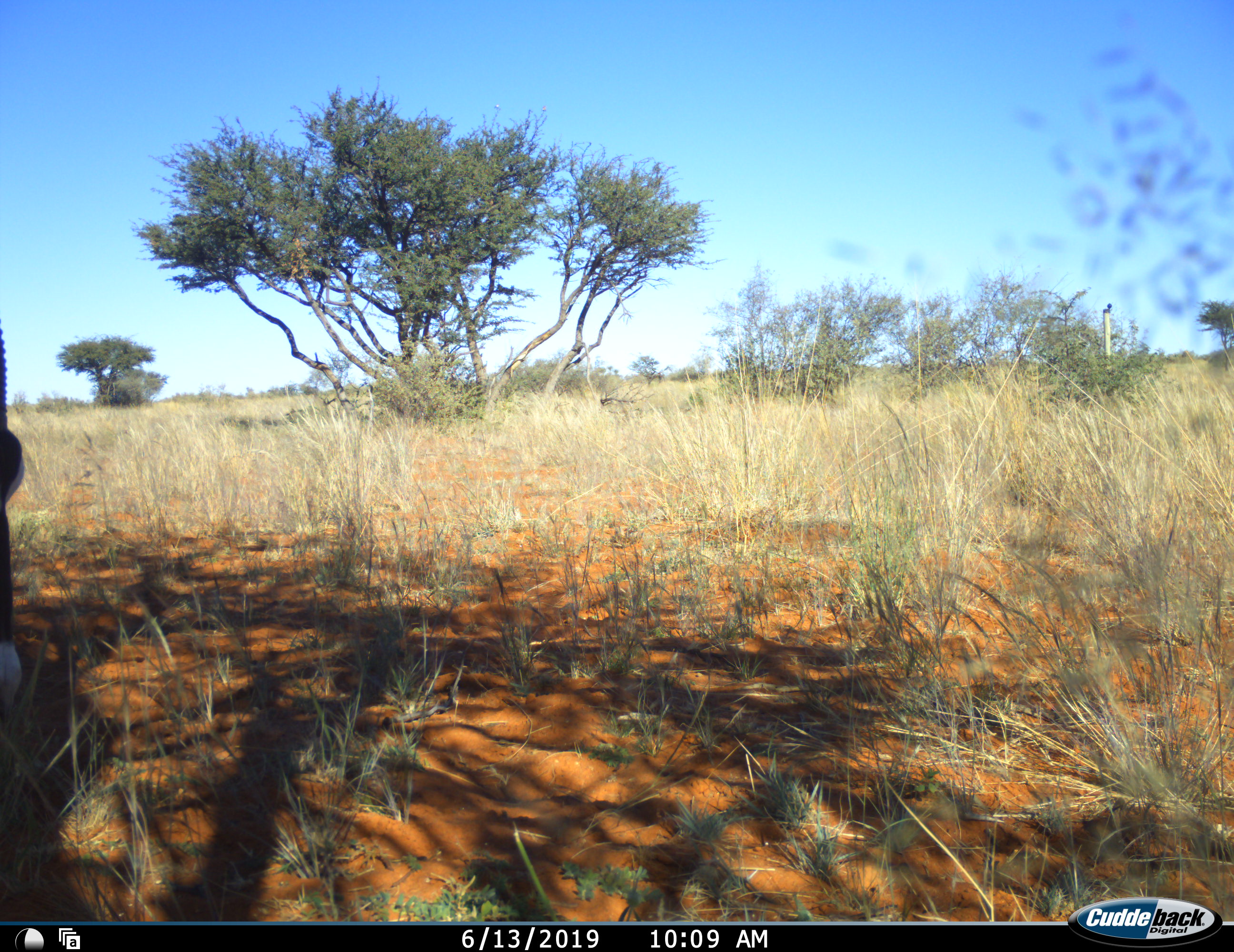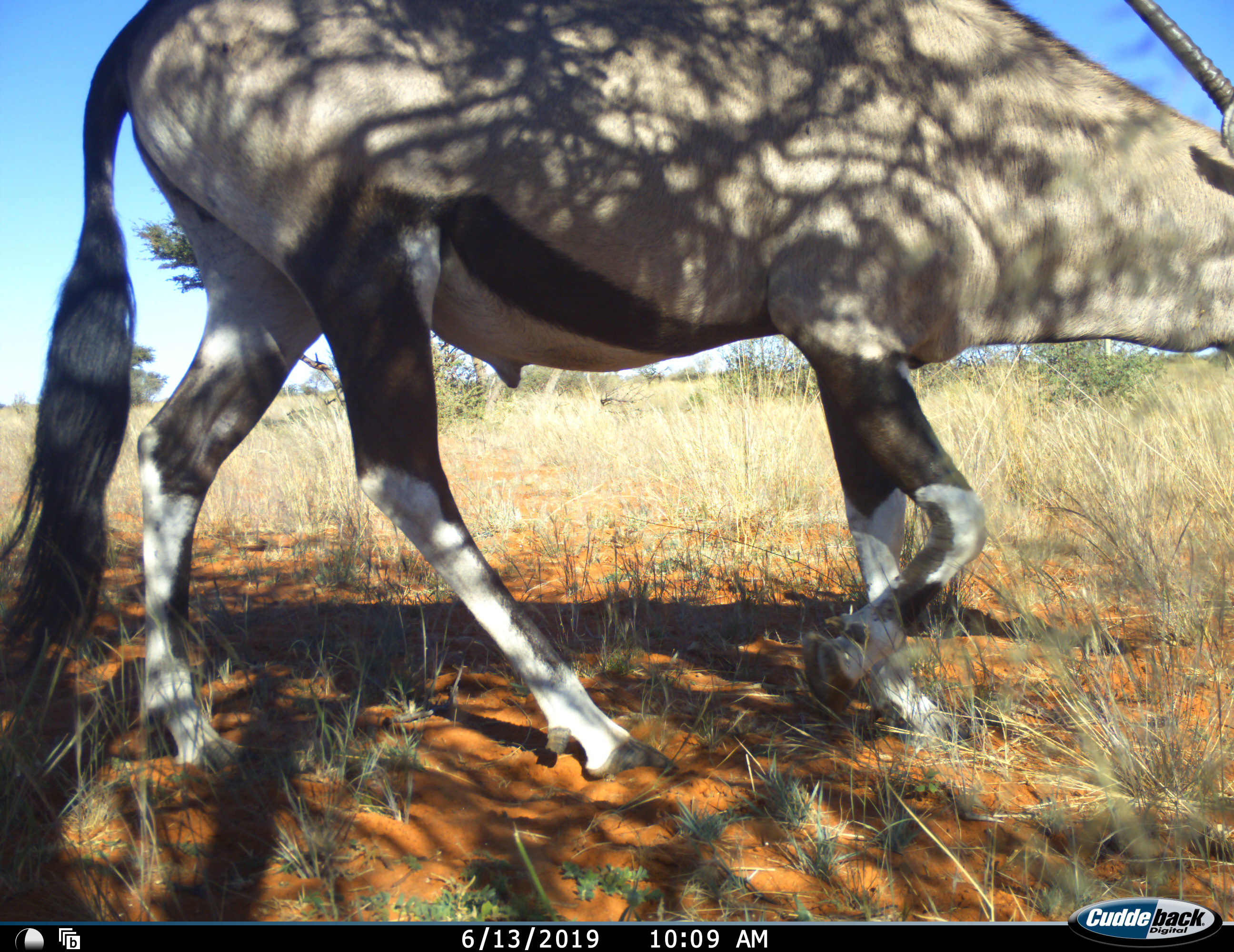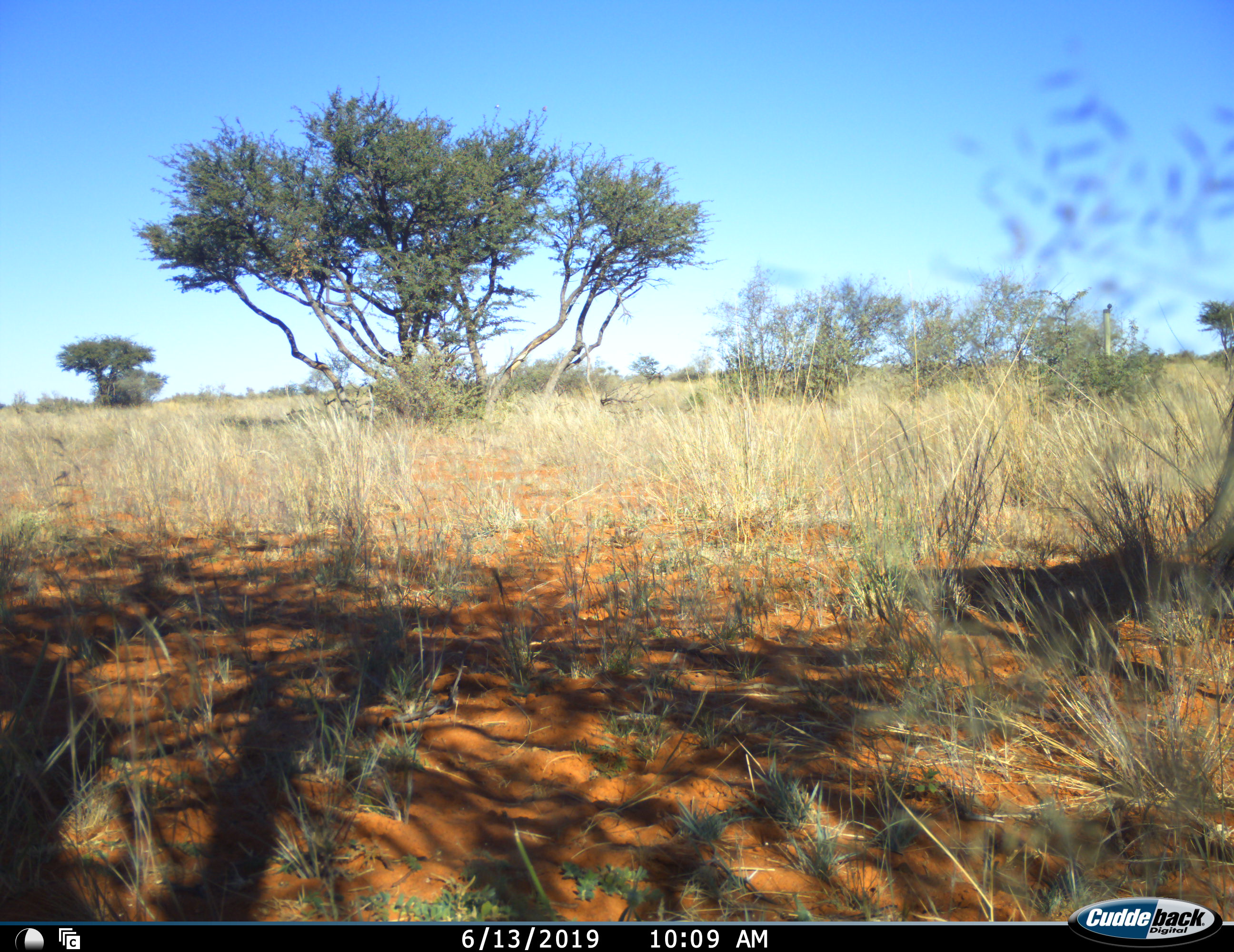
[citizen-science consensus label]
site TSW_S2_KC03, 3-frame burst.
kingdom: Animalia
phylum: Chordata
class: Mammalia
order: Artiodactyla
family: Bovidae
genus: Oryx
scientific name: Oryx gazella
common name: gemsbok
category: oryx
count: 1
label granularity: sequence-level